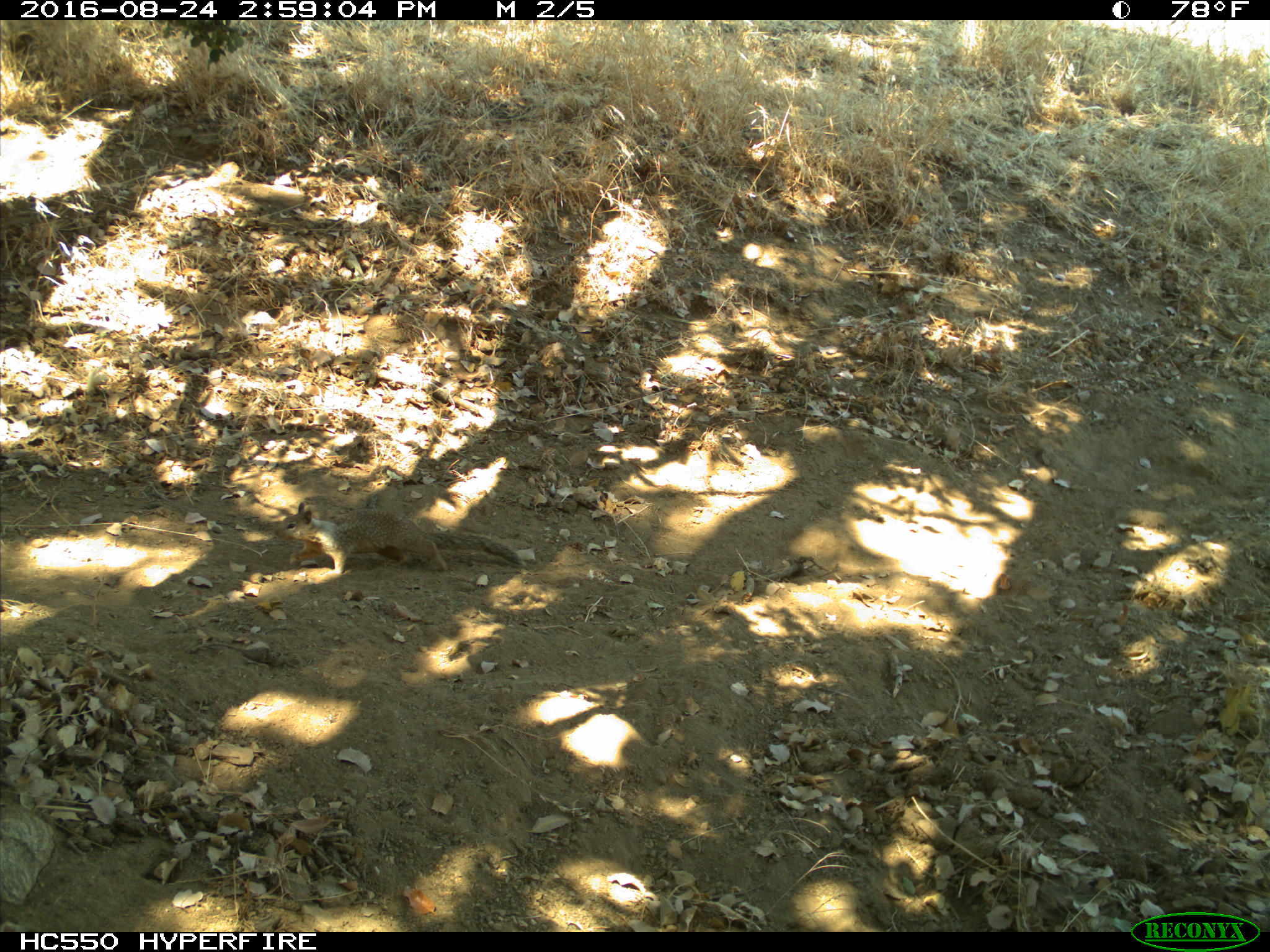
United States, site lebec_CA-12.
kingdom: Animalia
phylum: Chordata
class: Mammalia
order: Rodentia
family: Sciuridae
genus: Otospermophilus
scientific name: Otospermophilus beecheyi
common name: california ground squirrel